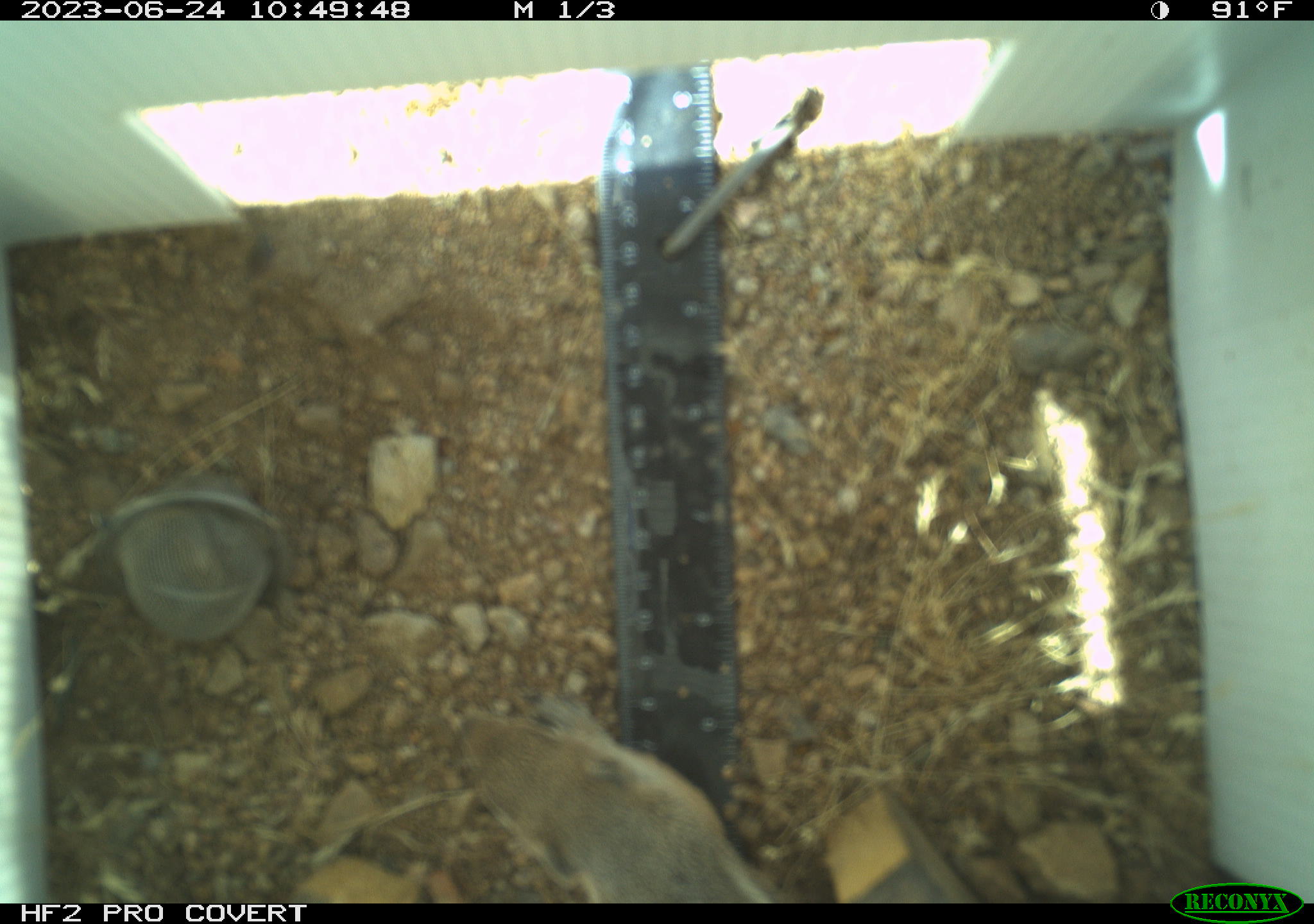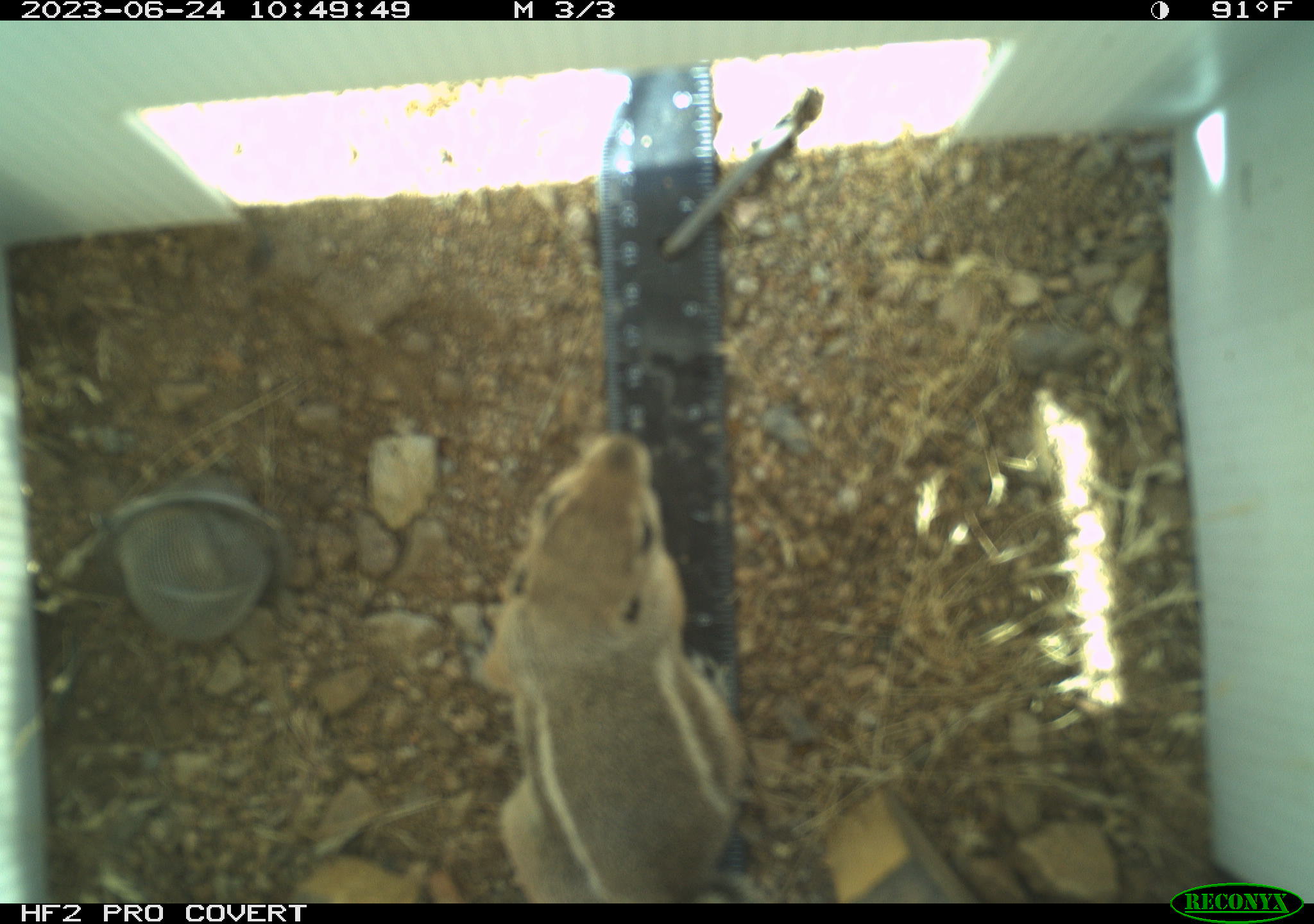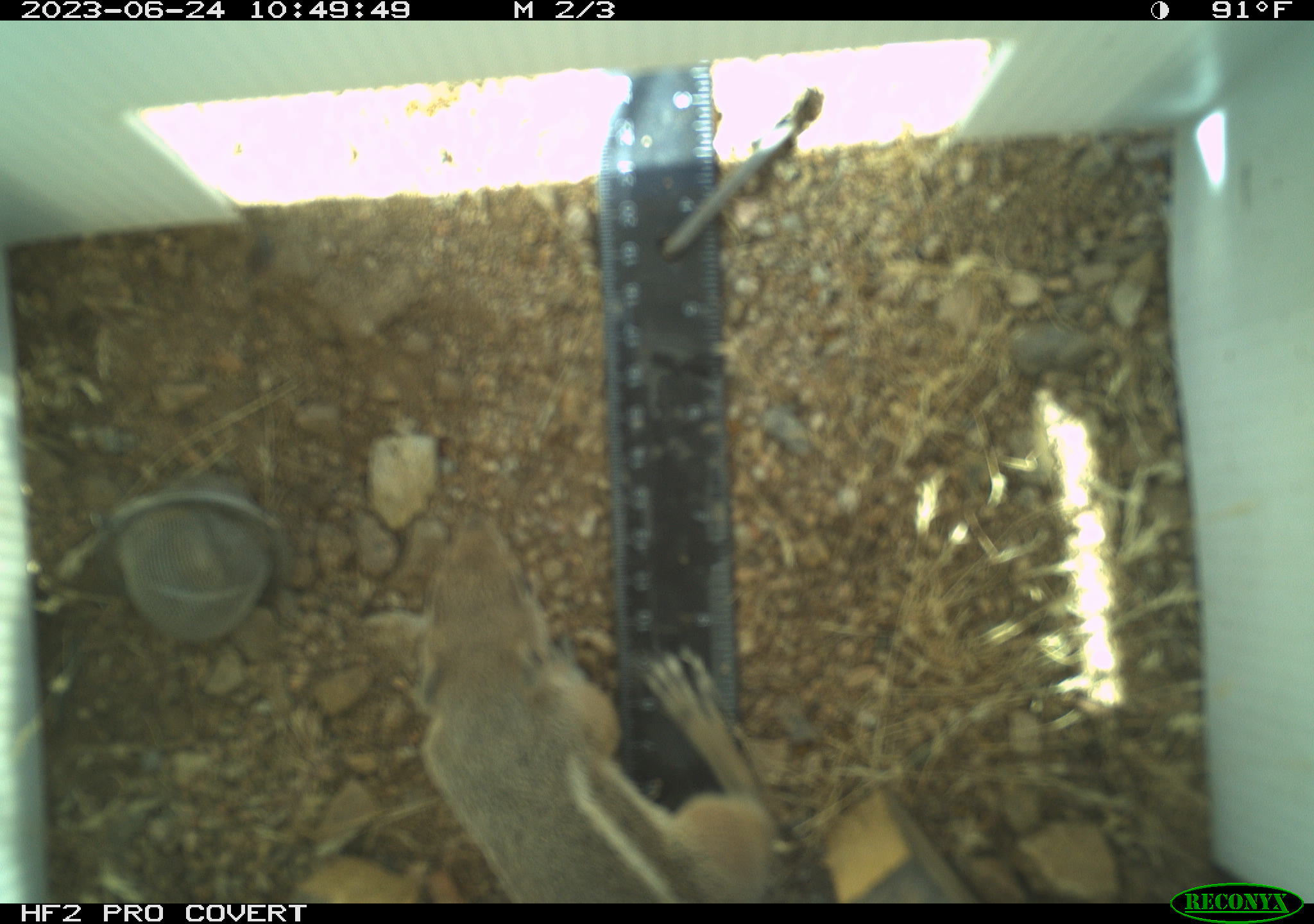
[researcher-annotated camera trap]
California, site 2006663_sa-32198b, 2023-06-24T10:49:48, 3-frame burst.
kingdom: Animalia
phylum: Chordata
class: Mammalia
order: Rodentia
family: Sciuridae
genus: Ammospermophilus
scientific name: Ammospermophilus leucurus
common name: white-tailed antelope squirrel